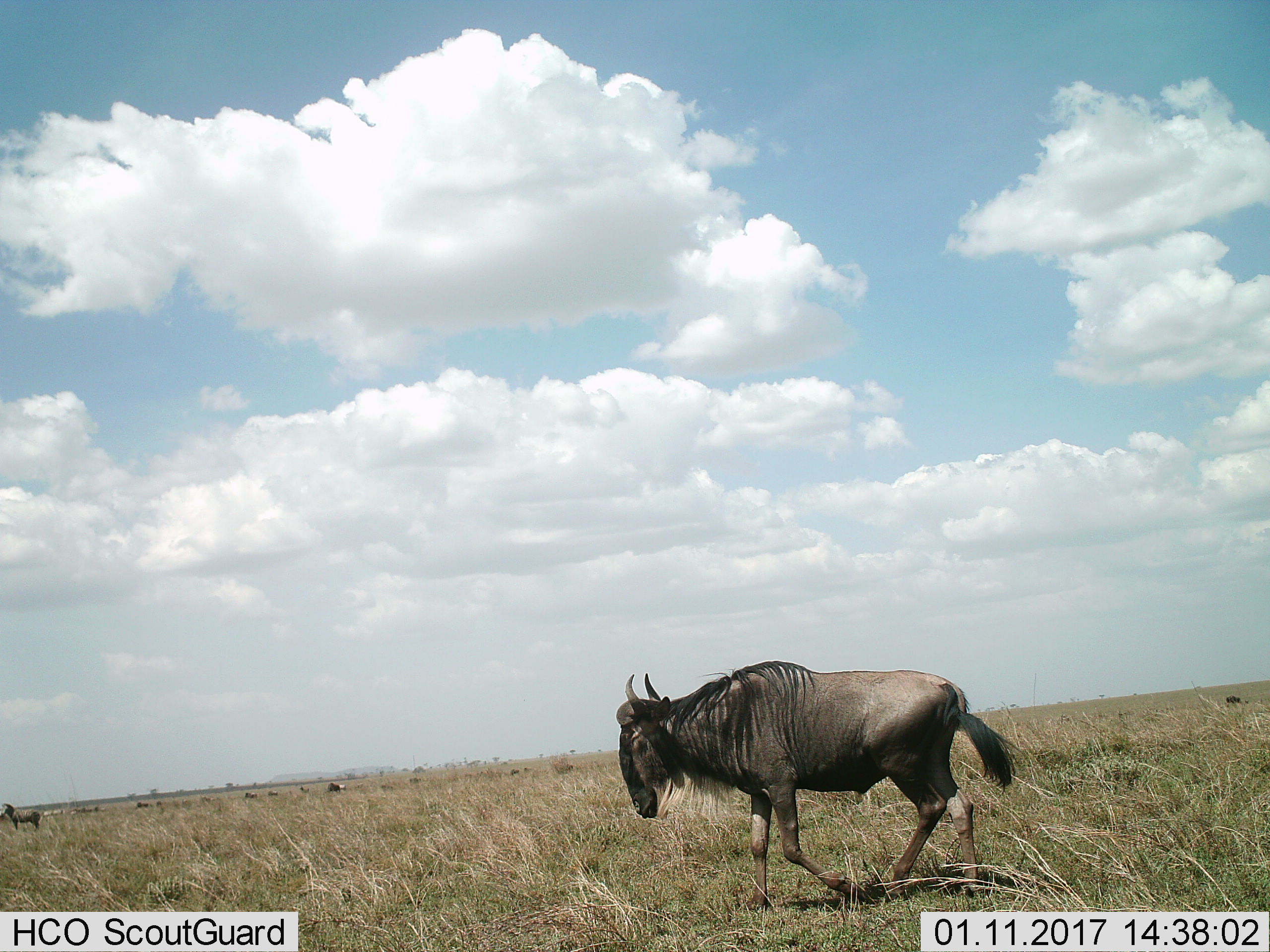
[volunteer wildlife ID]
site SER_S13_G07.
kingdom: Animalia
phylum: Chordata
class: Mammalia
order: Artiodactyla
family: Bovidae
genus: Connochaetes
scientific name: Connochaetes taurinus taurinus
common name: blue wildebeest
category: wildebeestblue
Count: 1.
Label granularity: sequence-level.